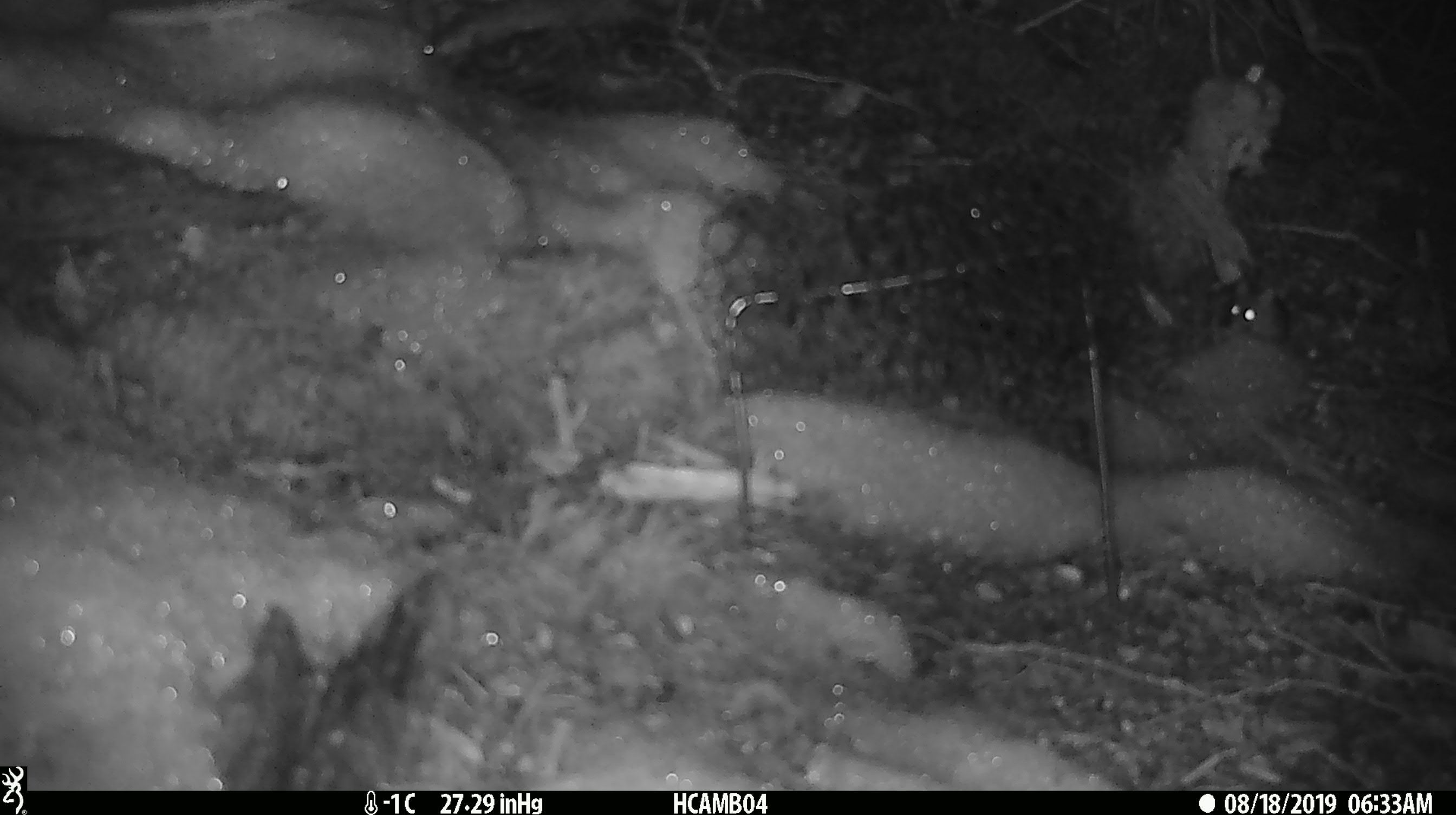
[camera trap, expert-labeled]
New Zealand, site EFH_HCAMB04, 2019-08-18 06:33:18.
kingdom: Animalia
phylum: Chordata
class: Mammalia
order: Rodentia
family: Muridae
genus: Mus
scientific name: Mus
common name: mouse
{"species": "mouse (Mus)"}